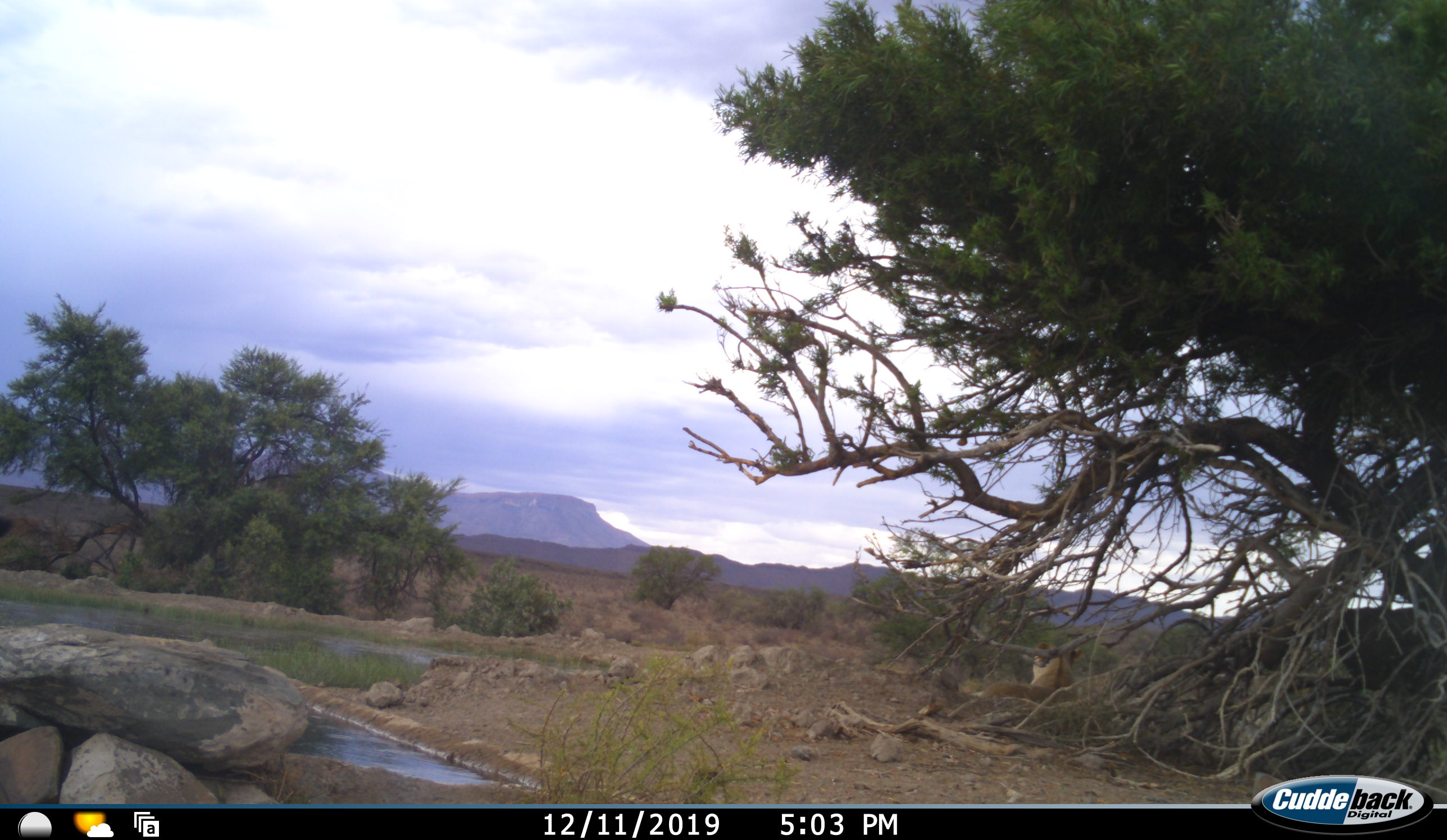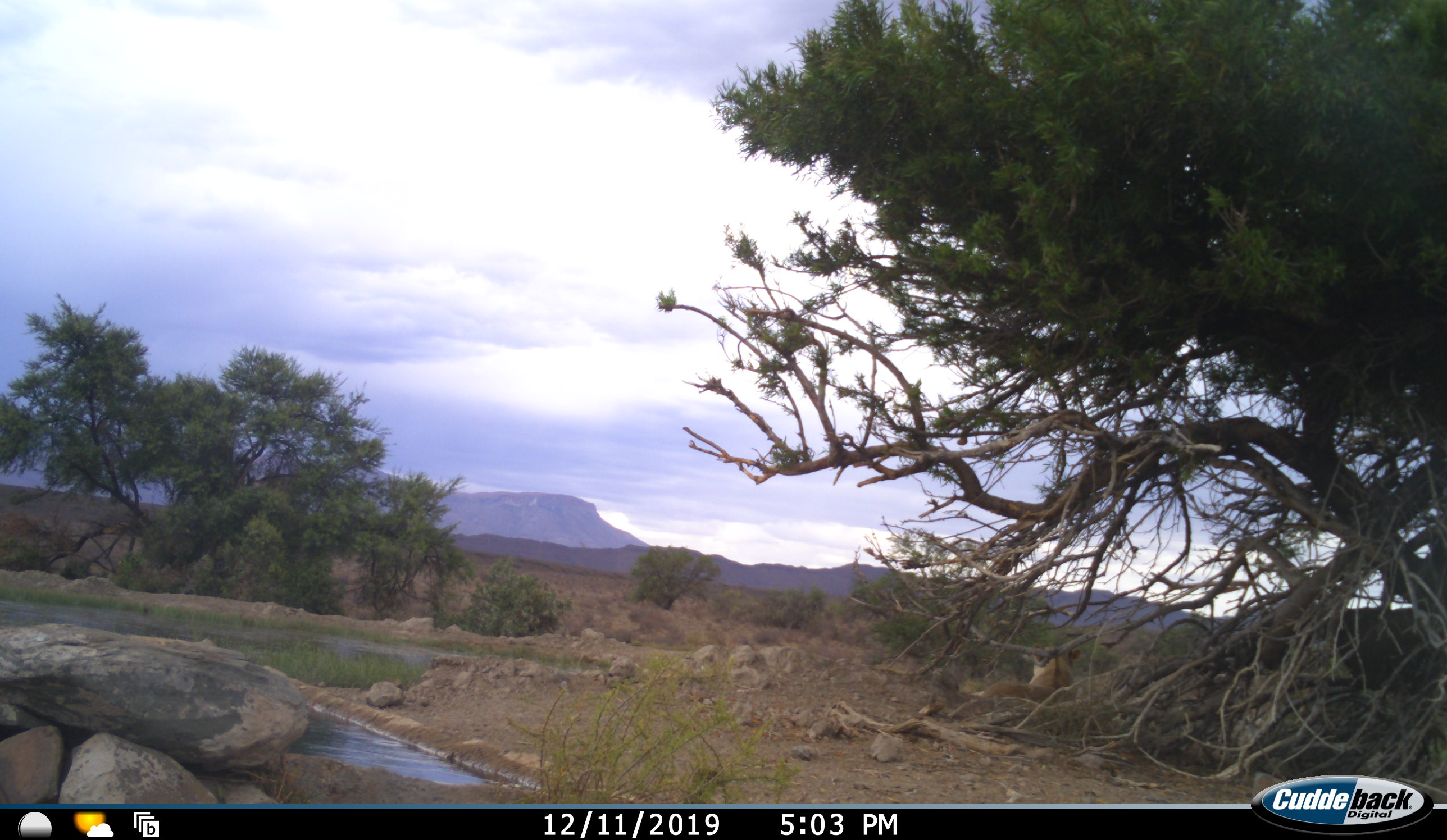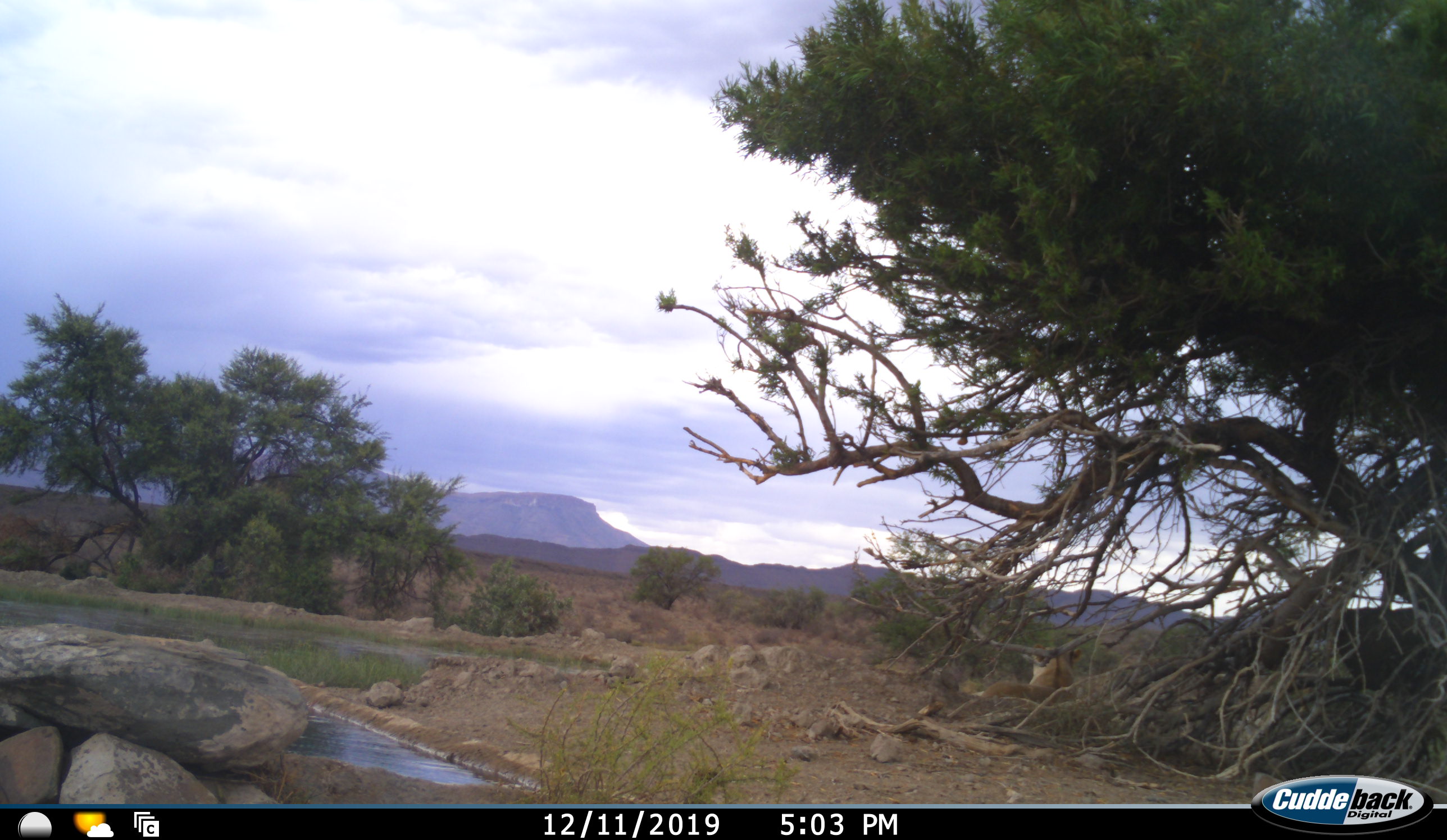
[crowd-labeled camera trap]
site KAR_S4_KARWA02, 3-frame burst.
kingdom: Animalia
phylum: Chordata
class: Mammalia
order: Carnivora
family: Felidae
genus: Panthera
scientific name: Panthera leo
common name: lion female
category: lionfemale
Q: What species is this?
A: Lionfemale (lion female) (Panthera leo).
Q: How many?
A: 1.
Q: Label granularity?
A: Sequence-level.